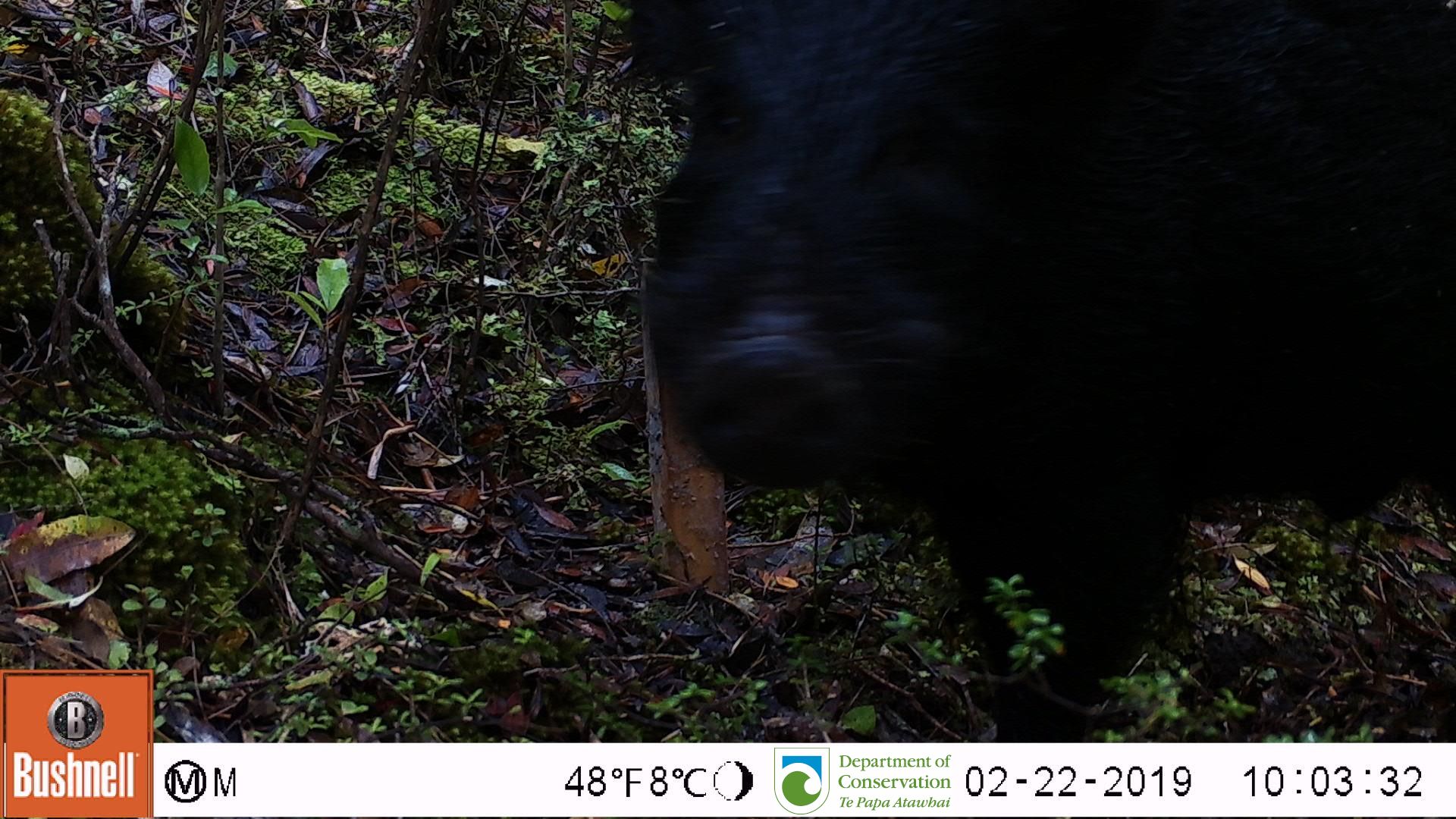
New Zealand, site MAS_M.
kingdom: Animalia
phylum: Chordata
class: Mammalia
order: Artiodactyla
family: Suidae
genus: Sus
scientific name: Sus scrofa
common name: pig